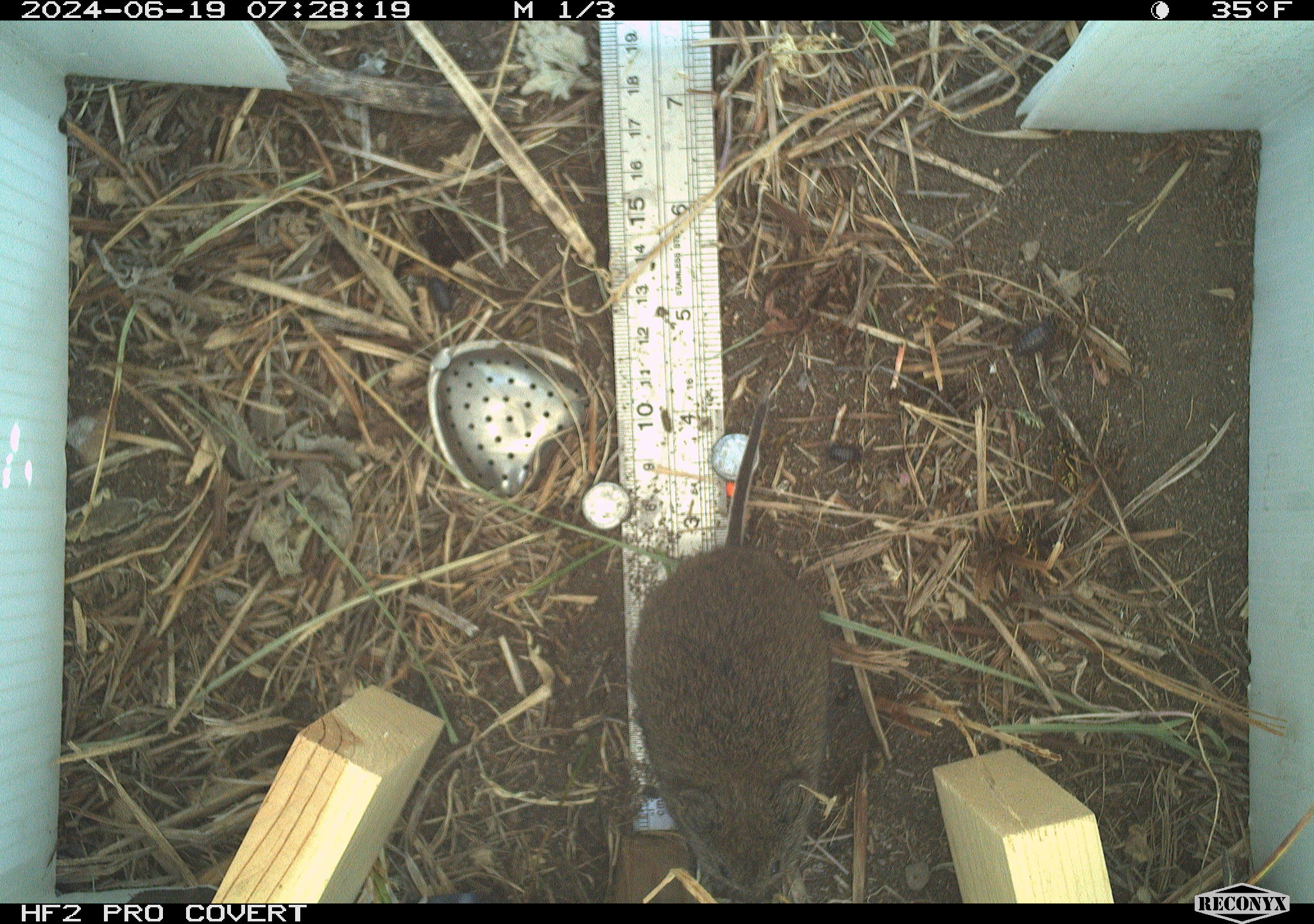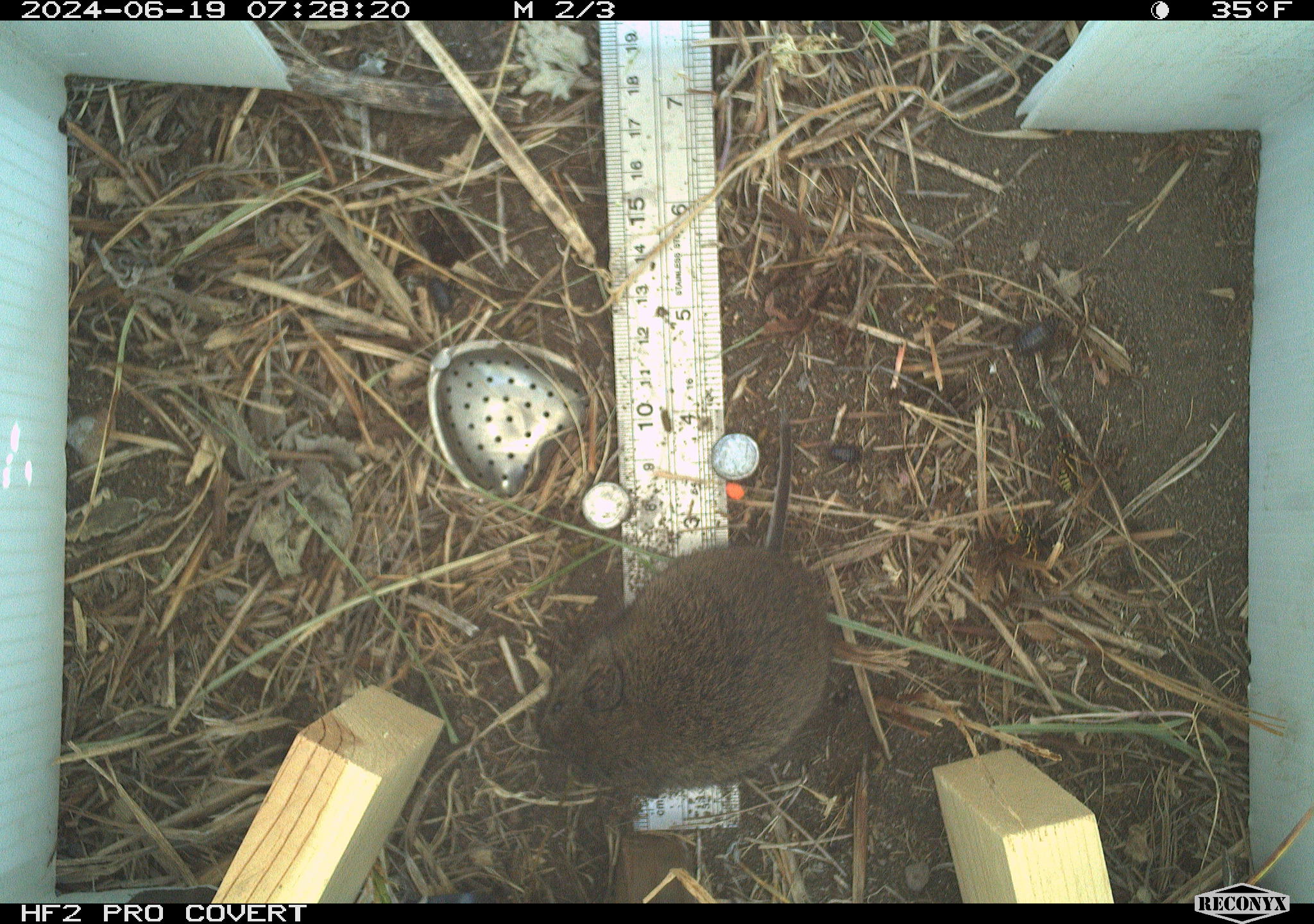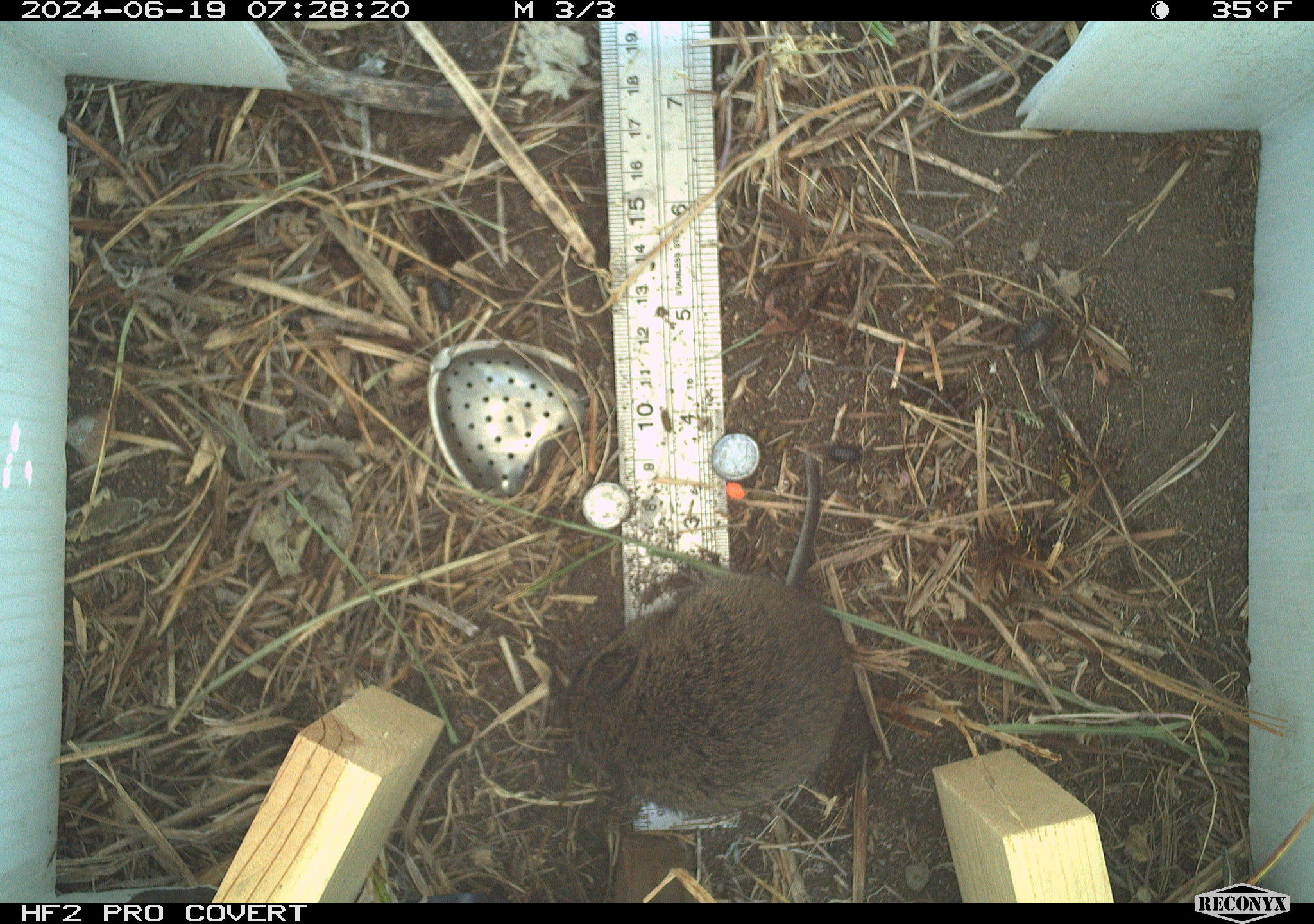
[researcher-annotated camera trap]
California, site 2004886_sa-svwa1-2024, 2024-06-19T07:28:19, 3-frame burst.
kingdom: Animalia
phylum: Chordata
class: Mammalia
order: Rodentia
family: Cricetidae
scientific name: Arvicolinae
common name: voles, lemmings, and muskrats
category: arvicolinae subfamily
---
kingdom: Animalia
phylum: Arthropoda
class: Malacostraca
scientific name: Malacostraca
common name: amphipods, crabs, isopods, krill, lobsters and shrimps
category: malacostracan